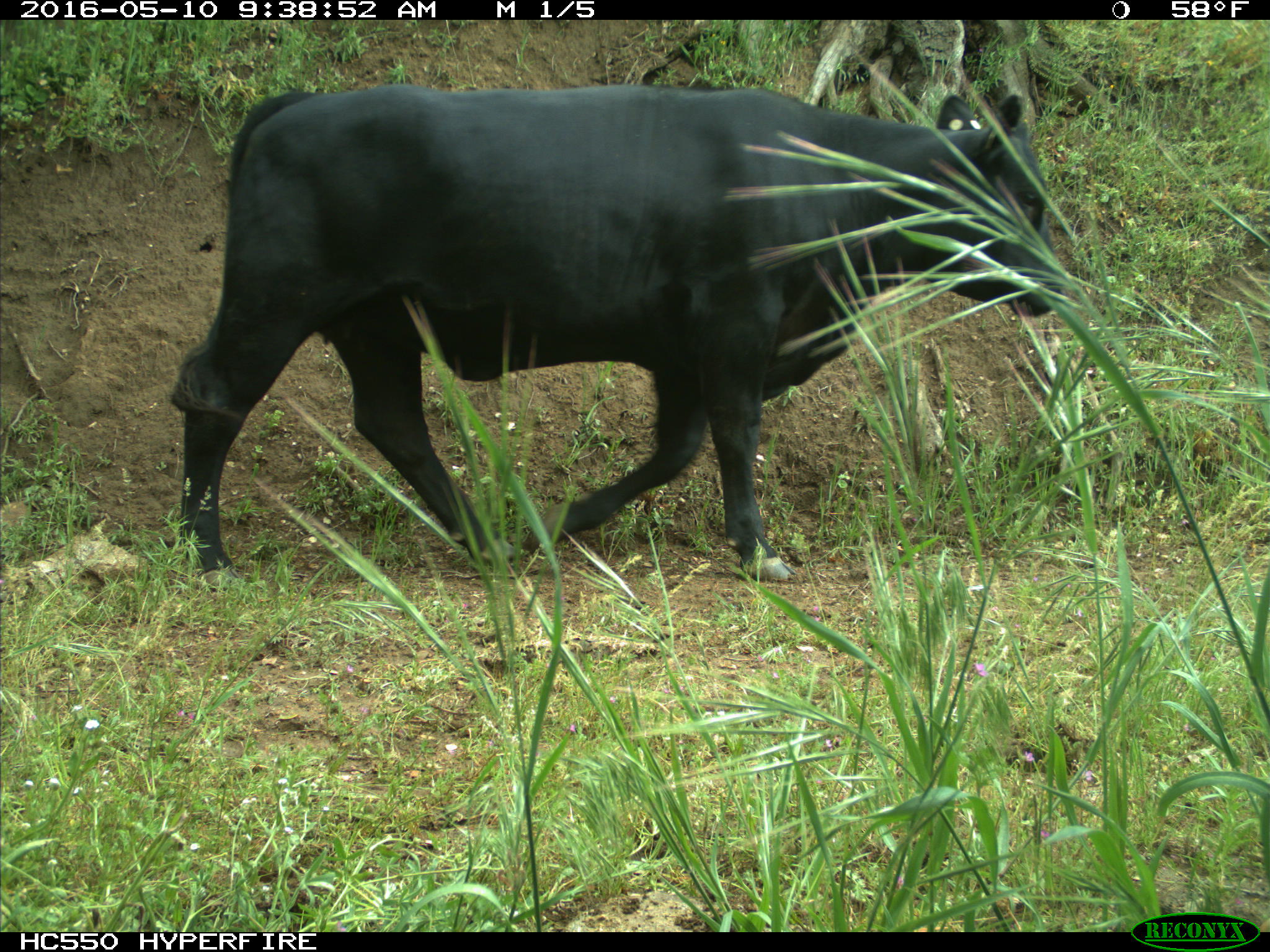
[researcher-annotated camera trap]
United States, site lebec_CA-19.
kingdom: Animalia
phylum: Chordata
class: Mammalia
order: Artiodactyla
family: Bovidae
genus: Bos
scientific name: Bos taurus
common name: domestic cow